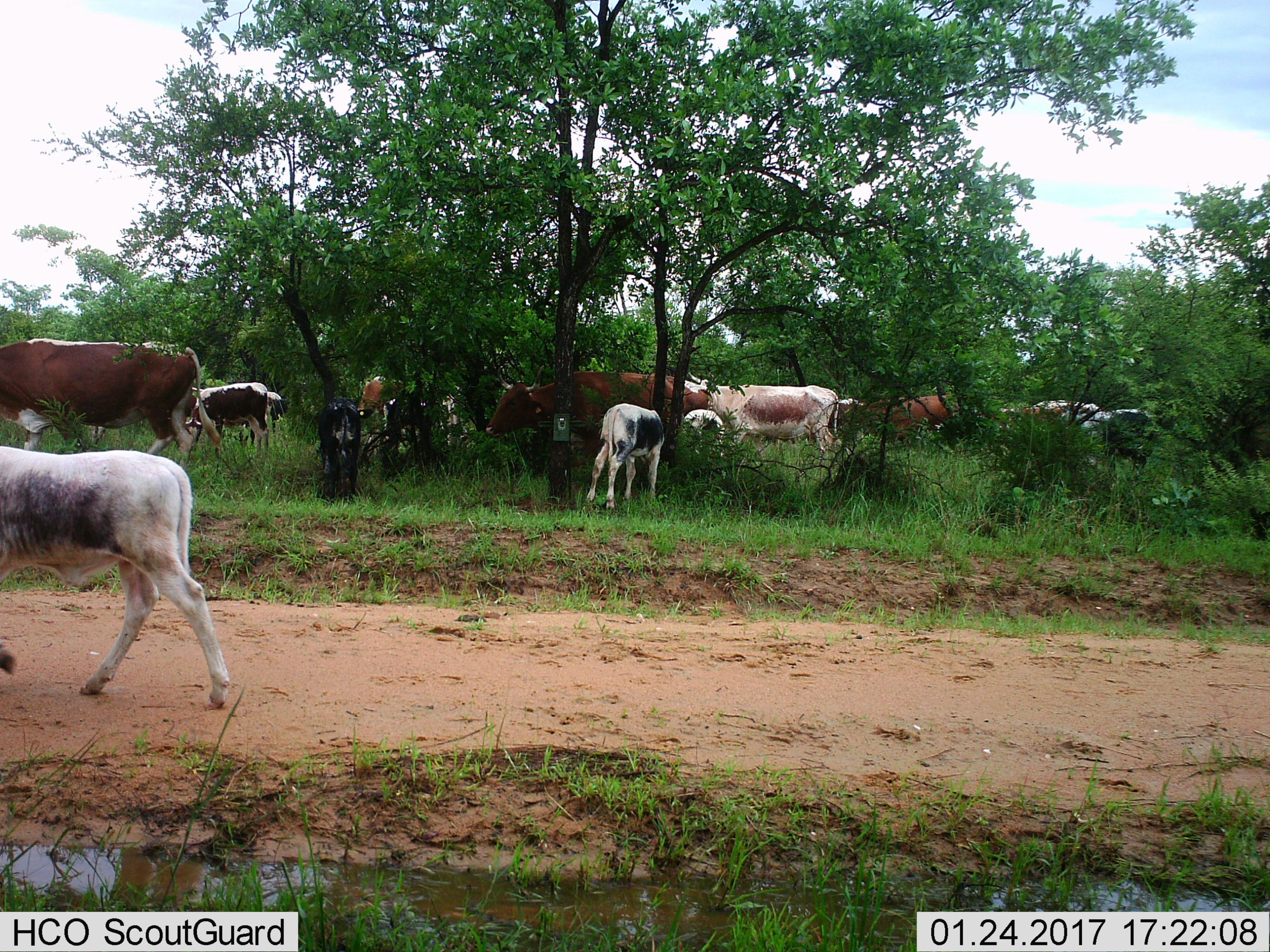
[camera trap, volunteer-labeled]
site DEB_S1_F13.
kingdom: Animalia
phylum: Chordata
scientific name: Vertebrata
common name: domestic animal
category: domesticanimal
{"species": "domesticanimal (domestic animal) (Vertebrata)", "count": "11-50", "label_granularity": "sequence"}